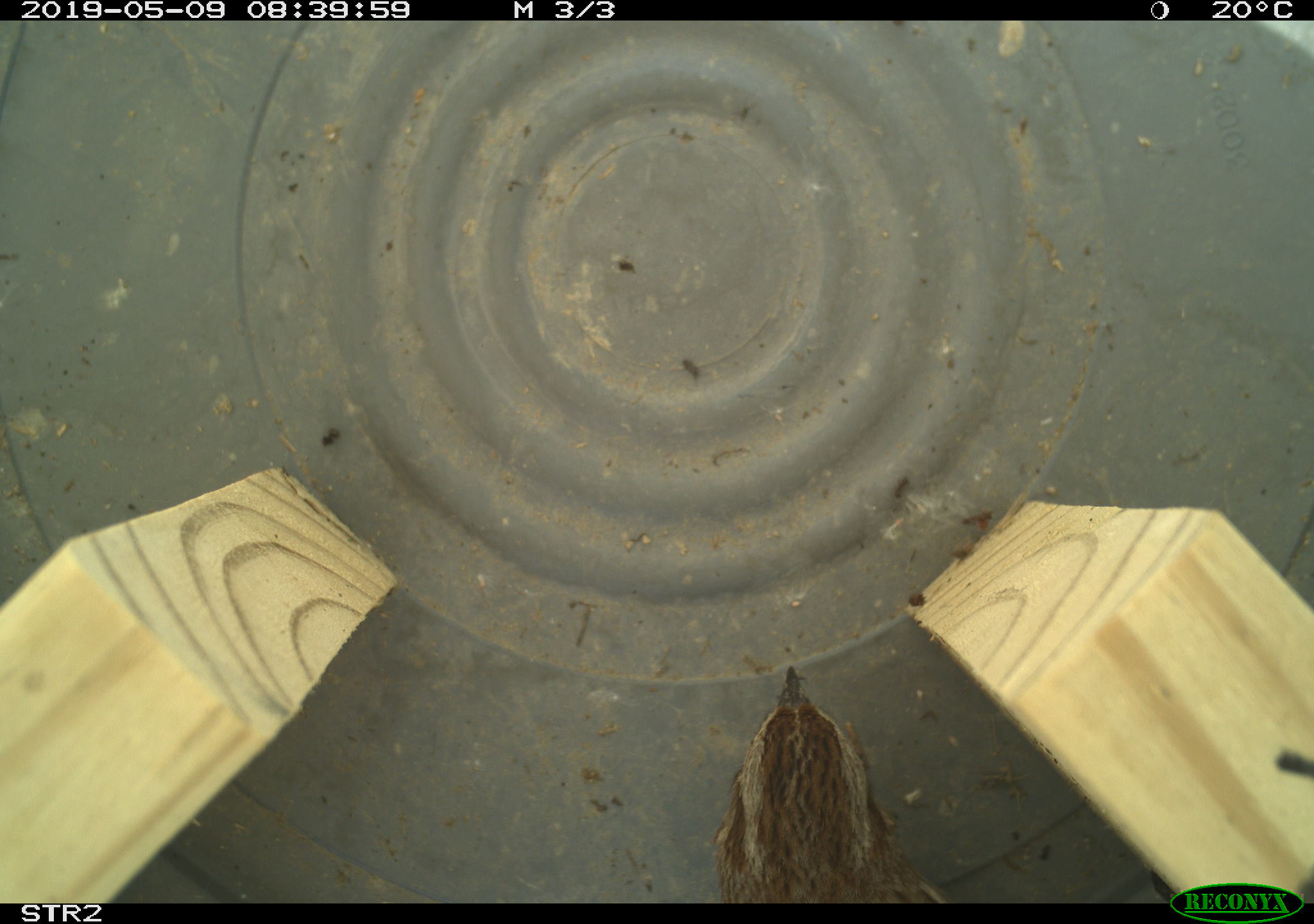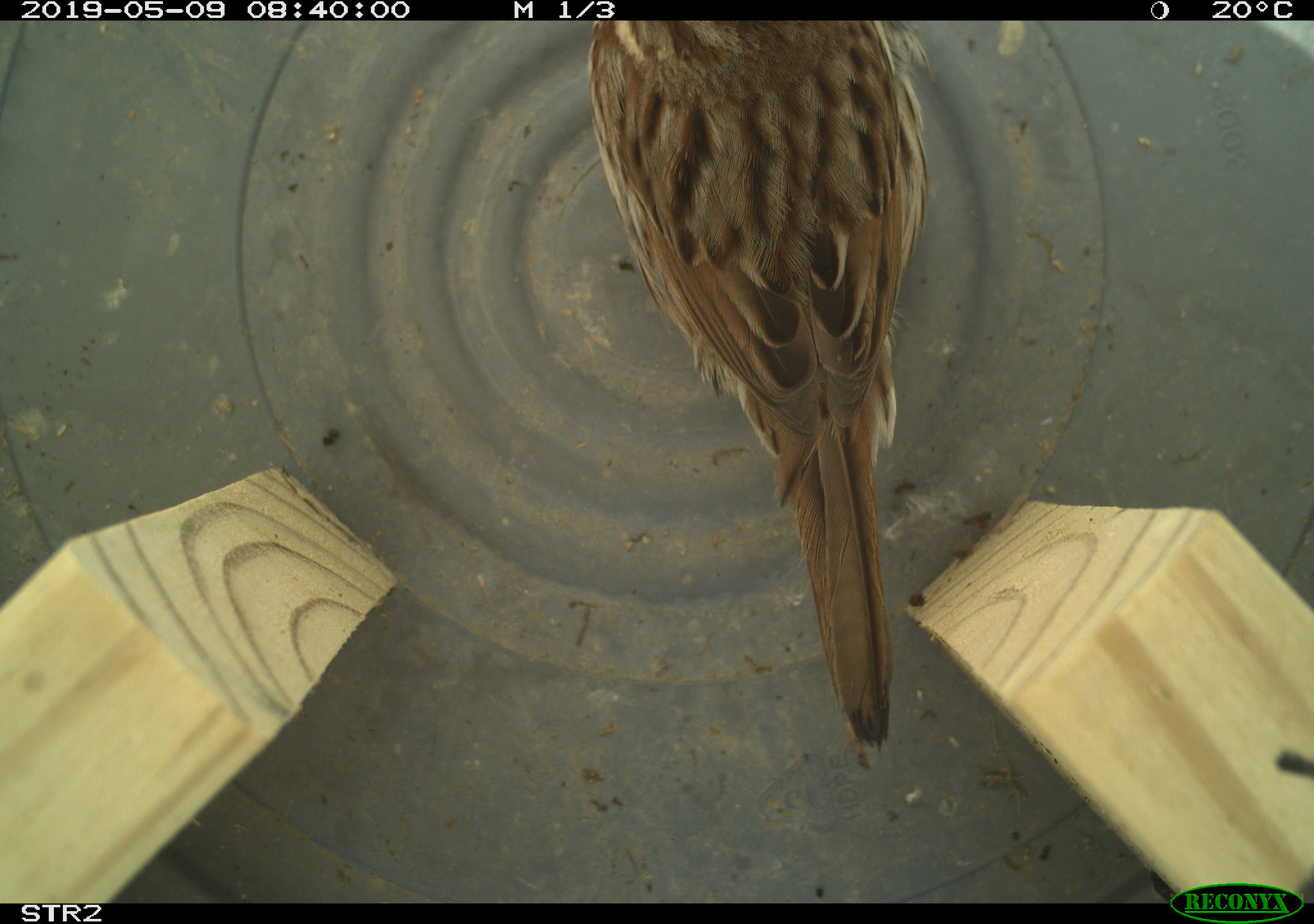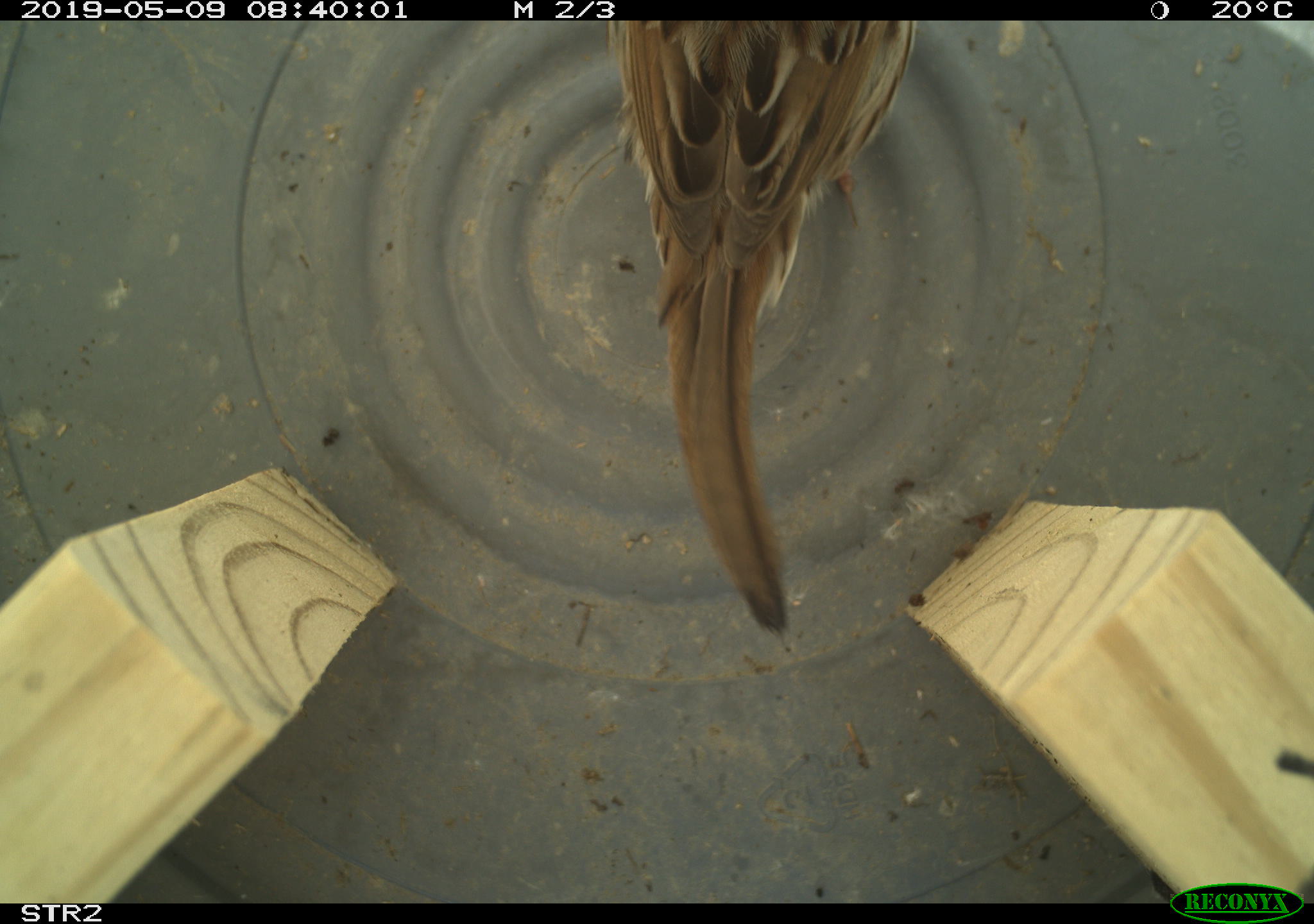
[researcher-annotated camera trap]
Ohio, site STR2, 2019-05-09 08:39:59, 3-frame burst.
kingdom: Animalia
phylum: Chordata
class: Aves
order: Passeriformes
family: Passerellidae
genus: Melospiza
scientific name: Melospiza melodia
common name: song sparrow